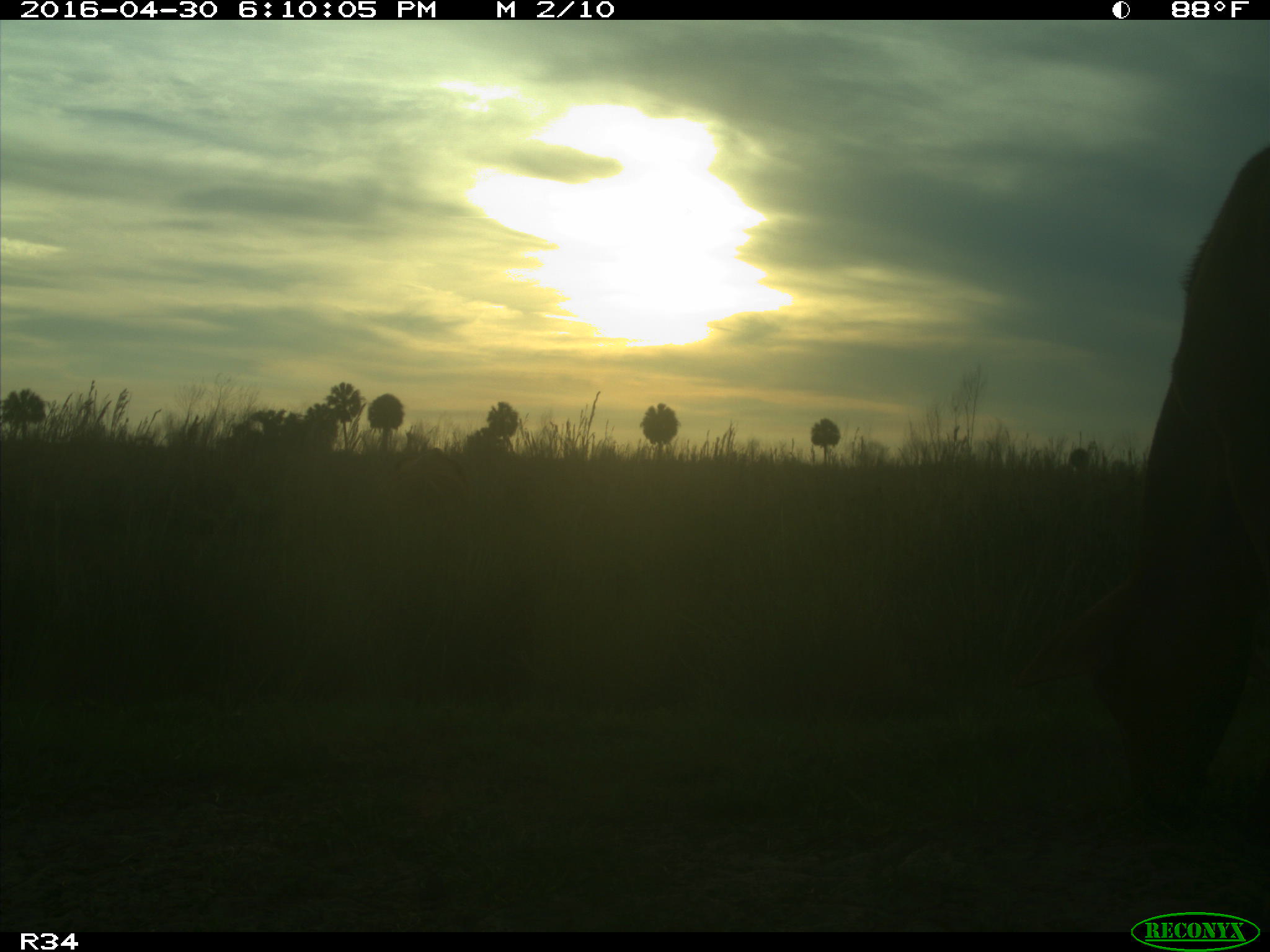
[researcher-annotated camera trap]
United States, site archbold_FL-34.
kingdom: Animalia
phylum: Chordata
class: Mammalia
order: Artiodactyla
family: Bovidae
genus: Bos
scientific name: Bos taurus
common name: domestic cow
Bos taurus (domestic cow).